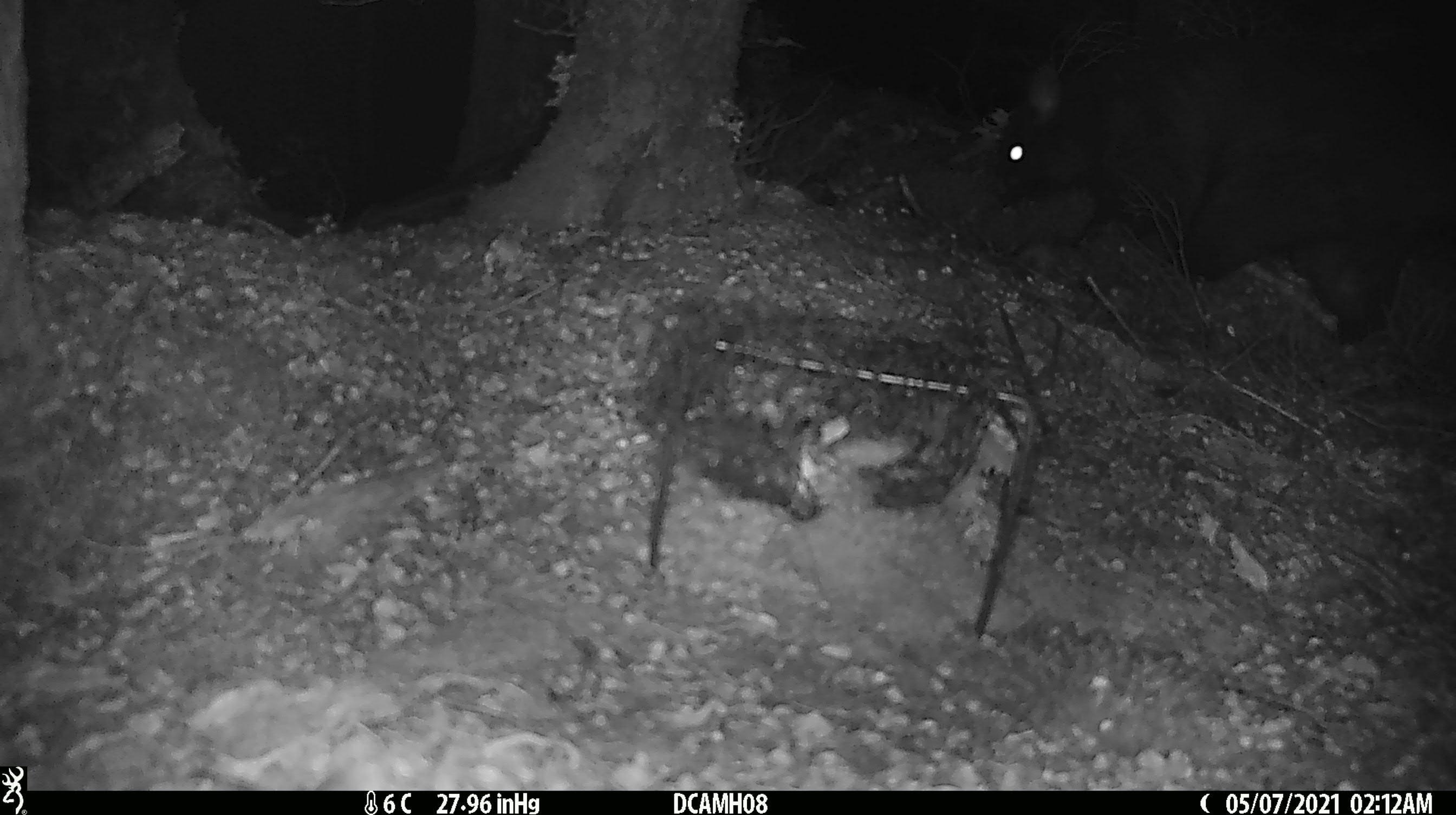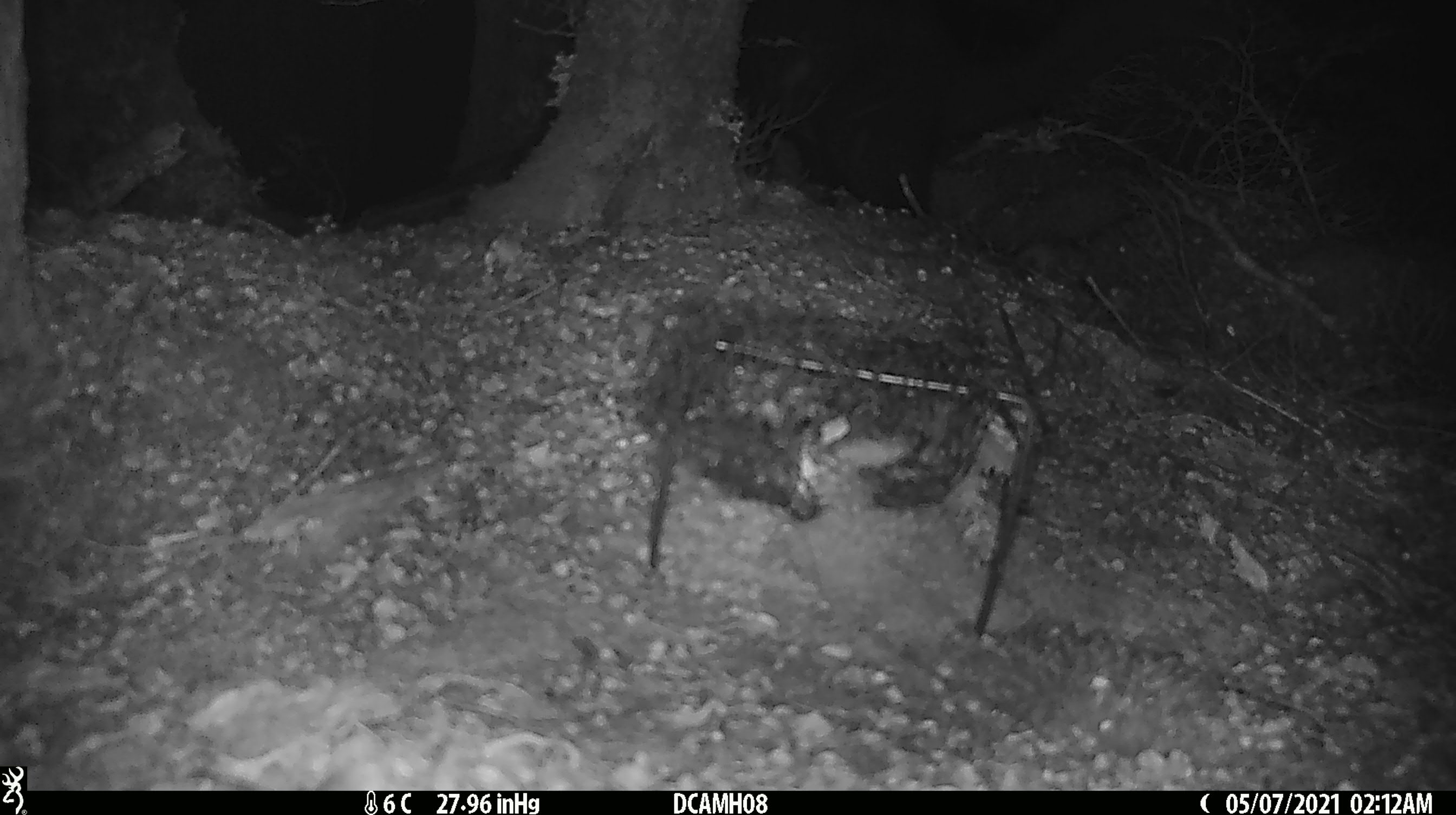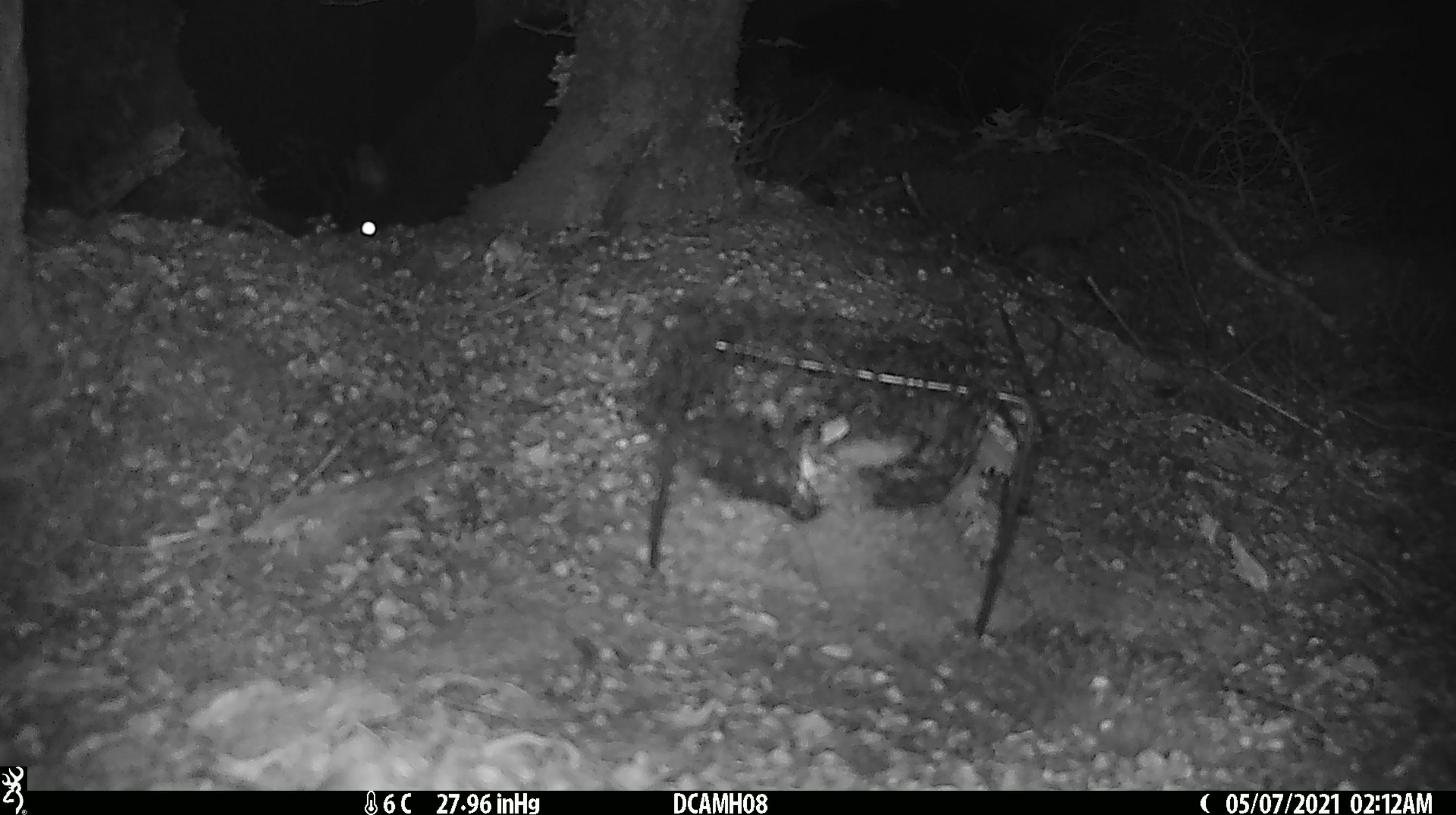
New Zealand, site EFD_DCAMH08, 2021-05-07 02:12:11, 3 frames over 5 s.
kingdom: Animalia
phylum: Chordata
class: Mammalia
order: Diprotodontia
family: Phalangeridae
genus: Trichosurus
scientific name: Trichosurus vulpecula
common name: common brushtail possum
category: possum